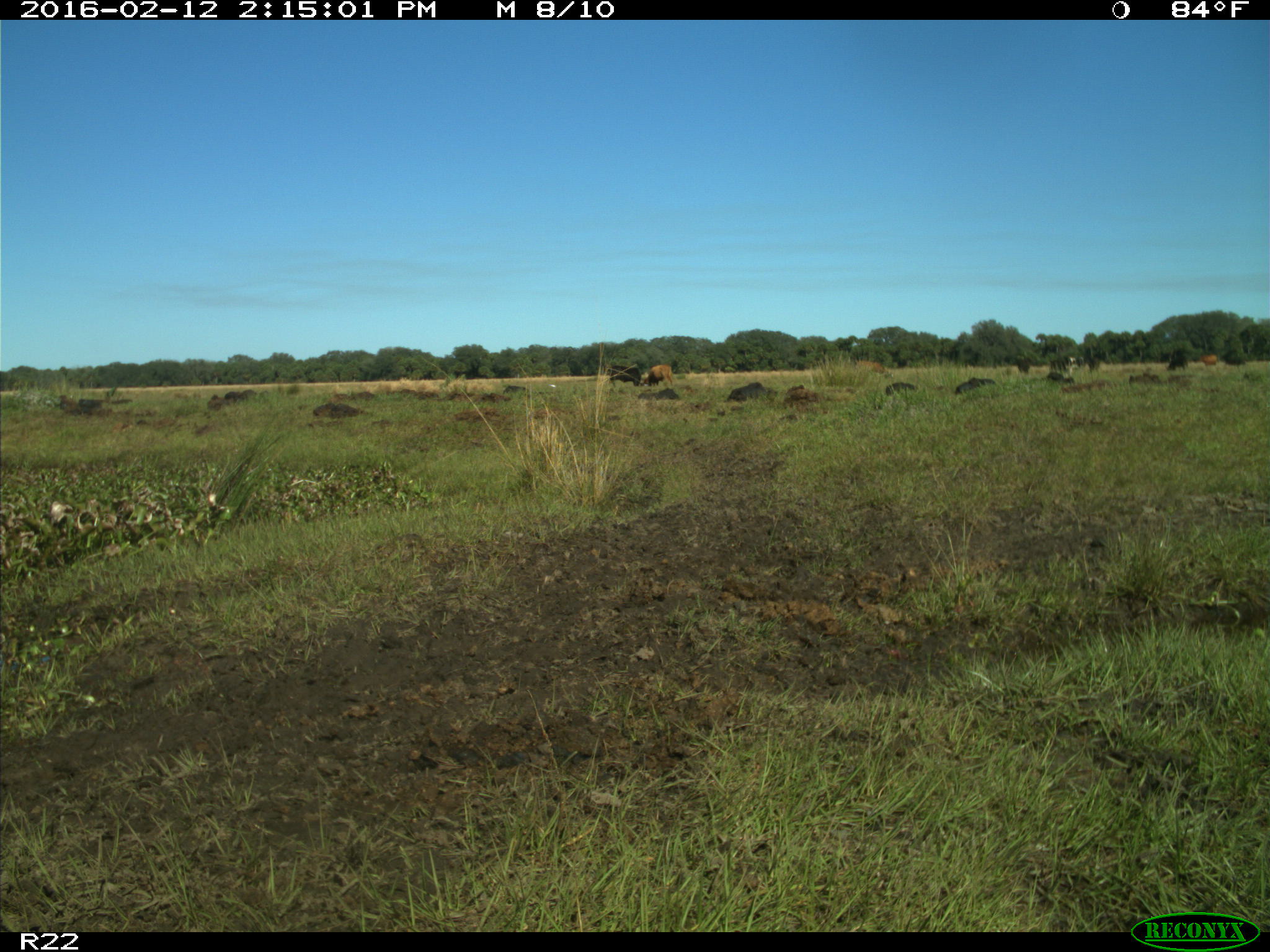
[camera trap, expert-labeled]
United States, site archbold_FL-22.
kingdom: Animalia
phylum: Chordata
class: Mammalia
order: Artiodactyla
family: Bovidae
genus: Bos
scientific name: Bos taurus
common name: domestic cow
Bos taurus (domestic cow).